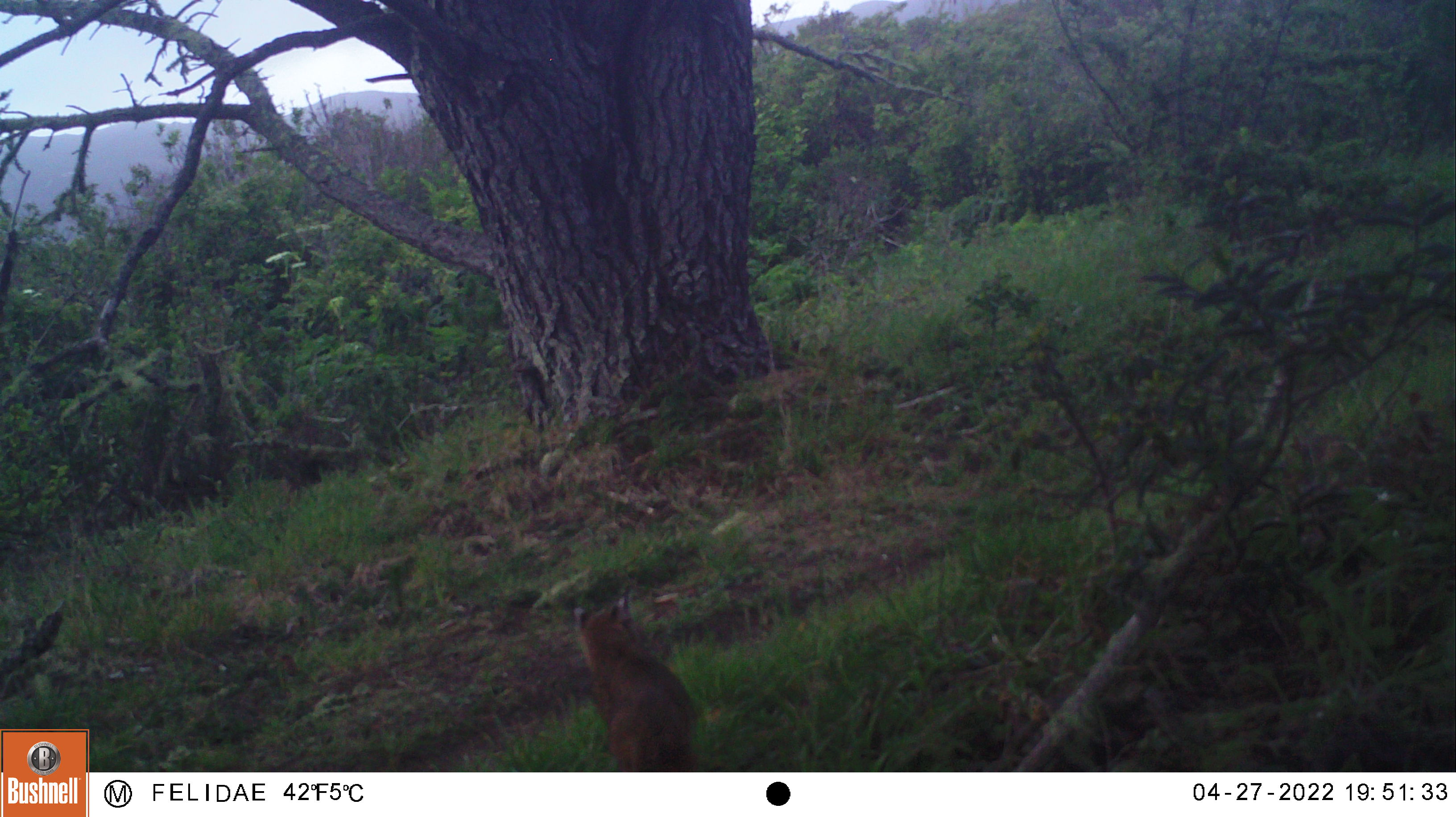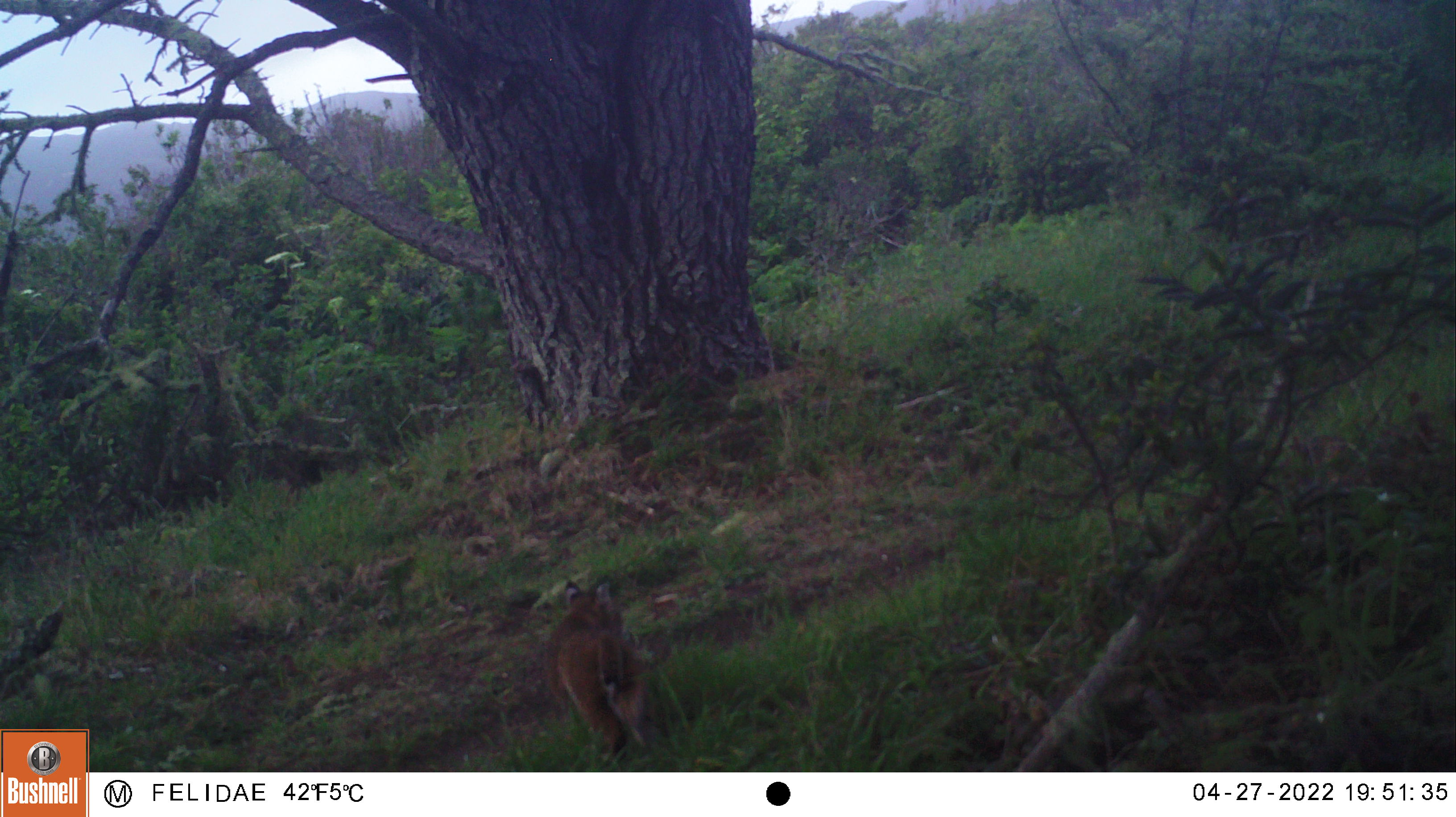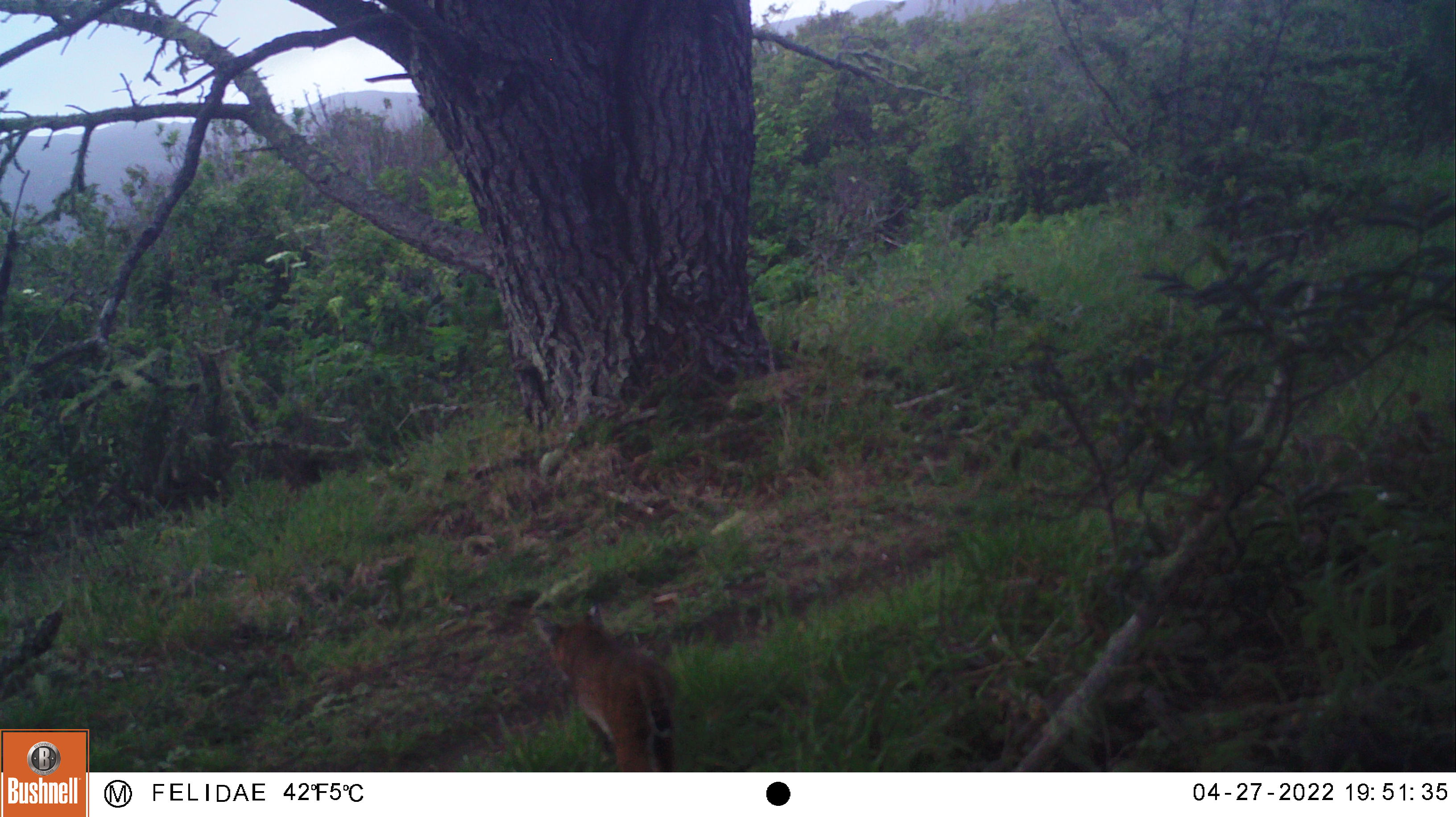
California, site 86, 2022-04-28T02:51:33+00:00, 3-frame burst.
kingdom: Animalia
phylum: Chordata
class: Mammalia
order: Carnivora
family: Felidae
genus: Lynx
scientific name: Lynx rufus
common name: bobcat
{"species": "bobcat (Lynx rufus)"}